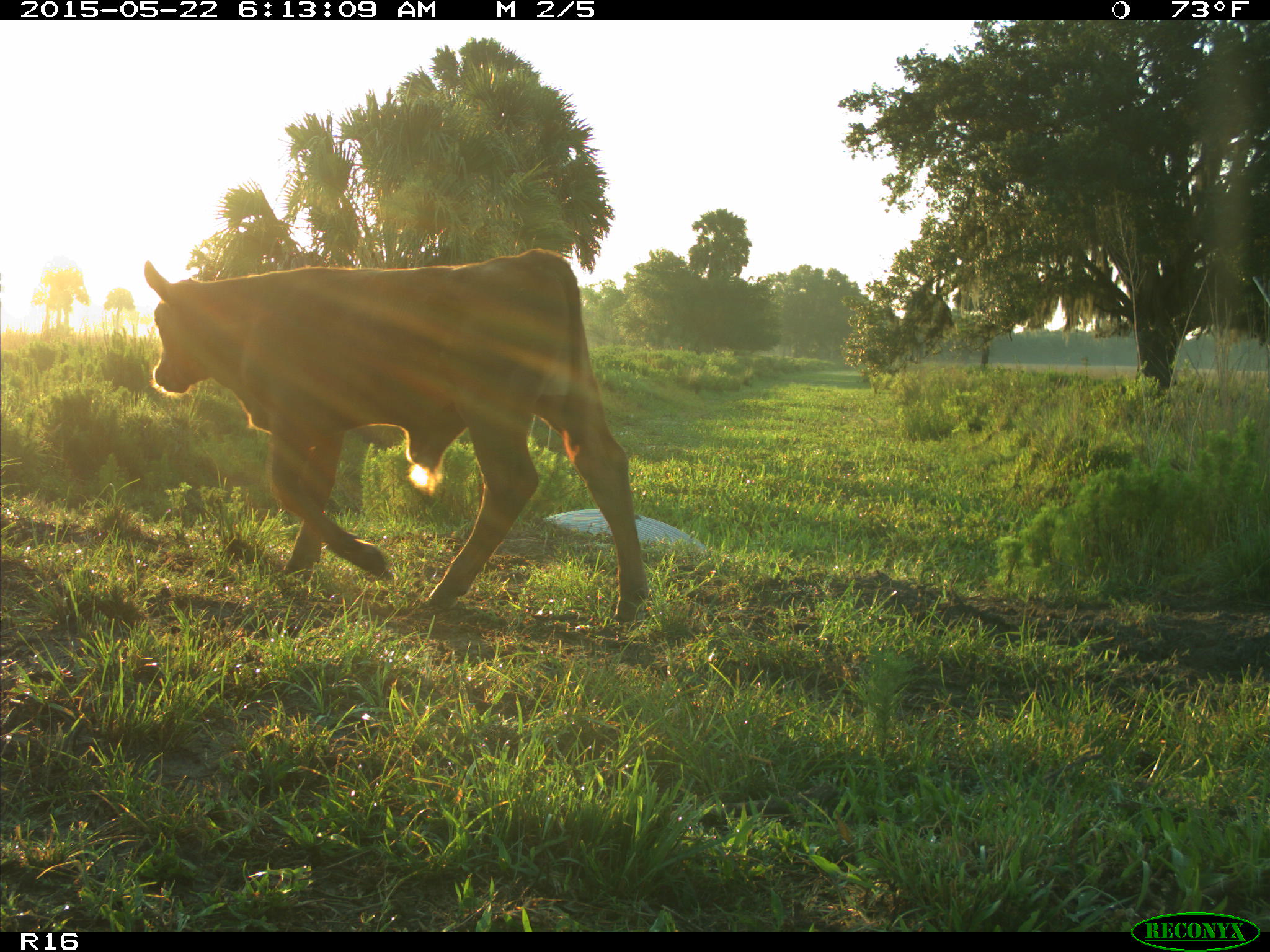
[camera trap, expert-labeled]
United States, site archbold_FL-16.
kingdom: Animalia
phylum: Chordata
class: Mammalia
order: Artiodactyla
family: Bovidae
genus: Bos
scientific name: Bos taurus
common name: domestic cow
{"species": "Bos taurus (domestic cow)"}